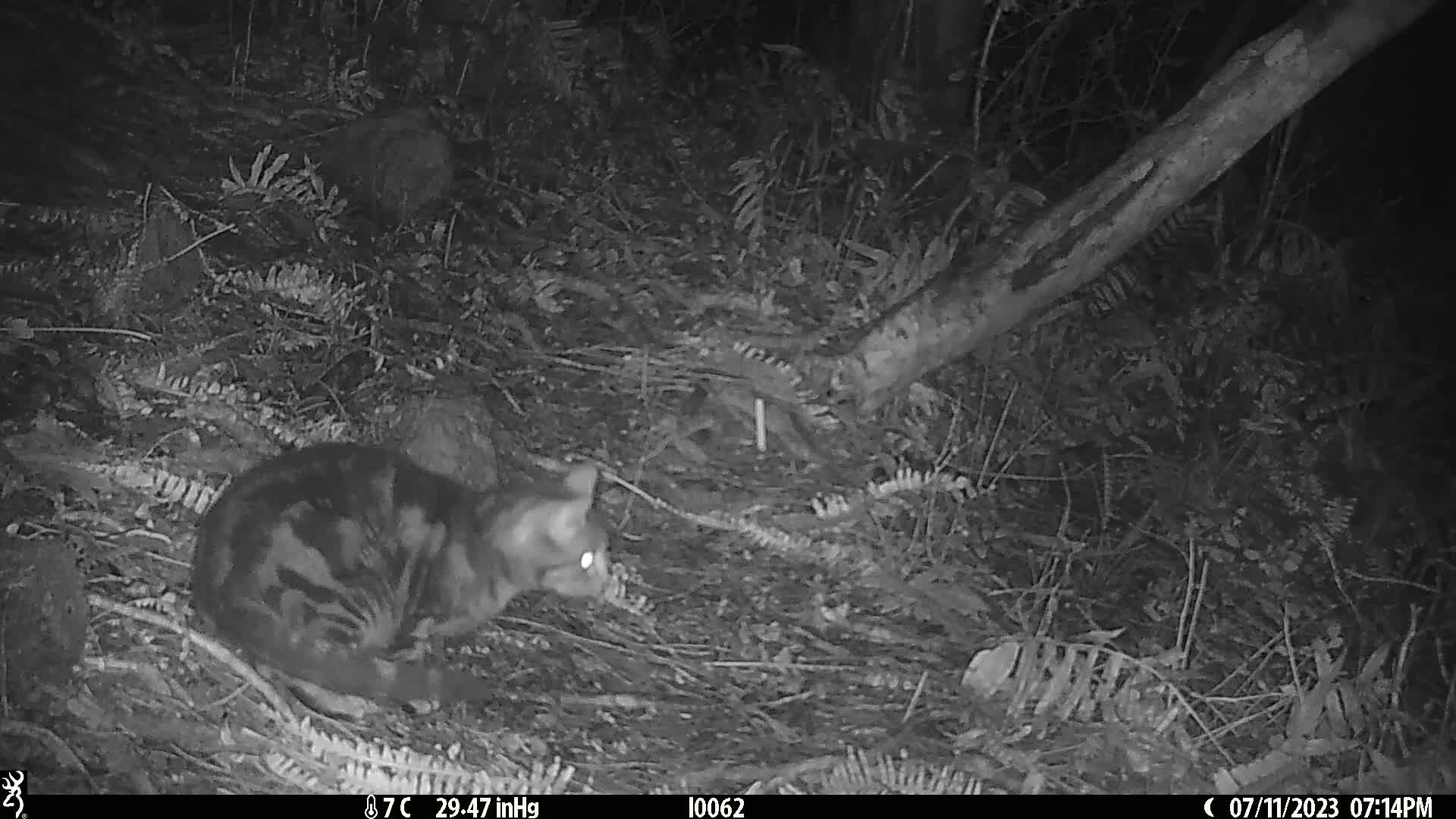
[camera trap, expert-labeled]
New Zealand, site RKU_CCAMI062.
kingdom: Animalia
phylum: Chordata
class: Mammalia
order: Carnivora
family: Felidae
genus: Felis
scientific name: Felis catus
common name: domestic cat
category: cat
Cat (domestic cat) (Felis catus).